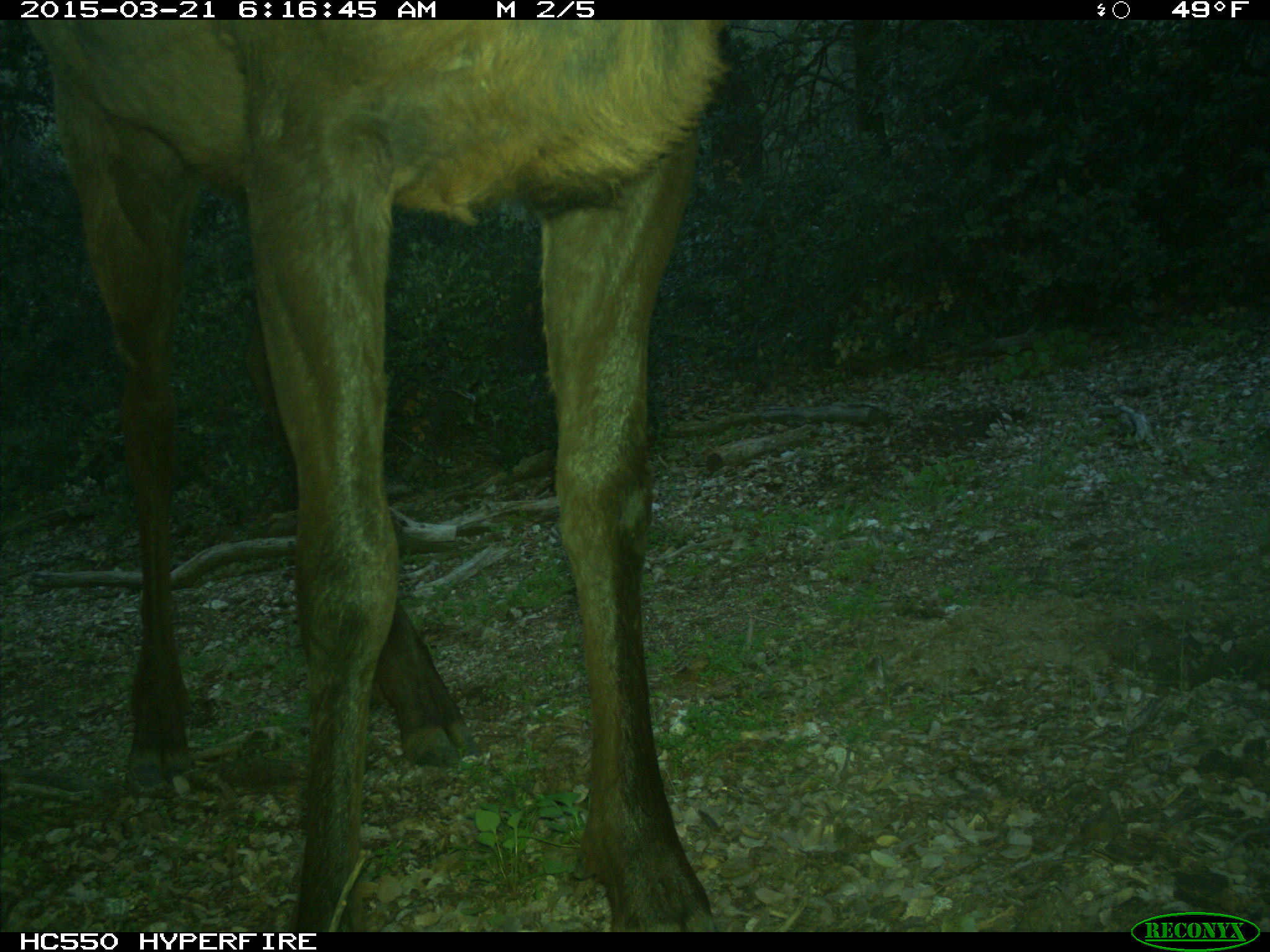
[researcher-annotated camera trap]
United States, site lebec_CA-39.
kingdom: Animalia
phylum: Chordata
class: Mammalia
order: Artiodactyla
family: Cervidae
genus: Cervus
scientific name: Cervus canadensis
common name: elk